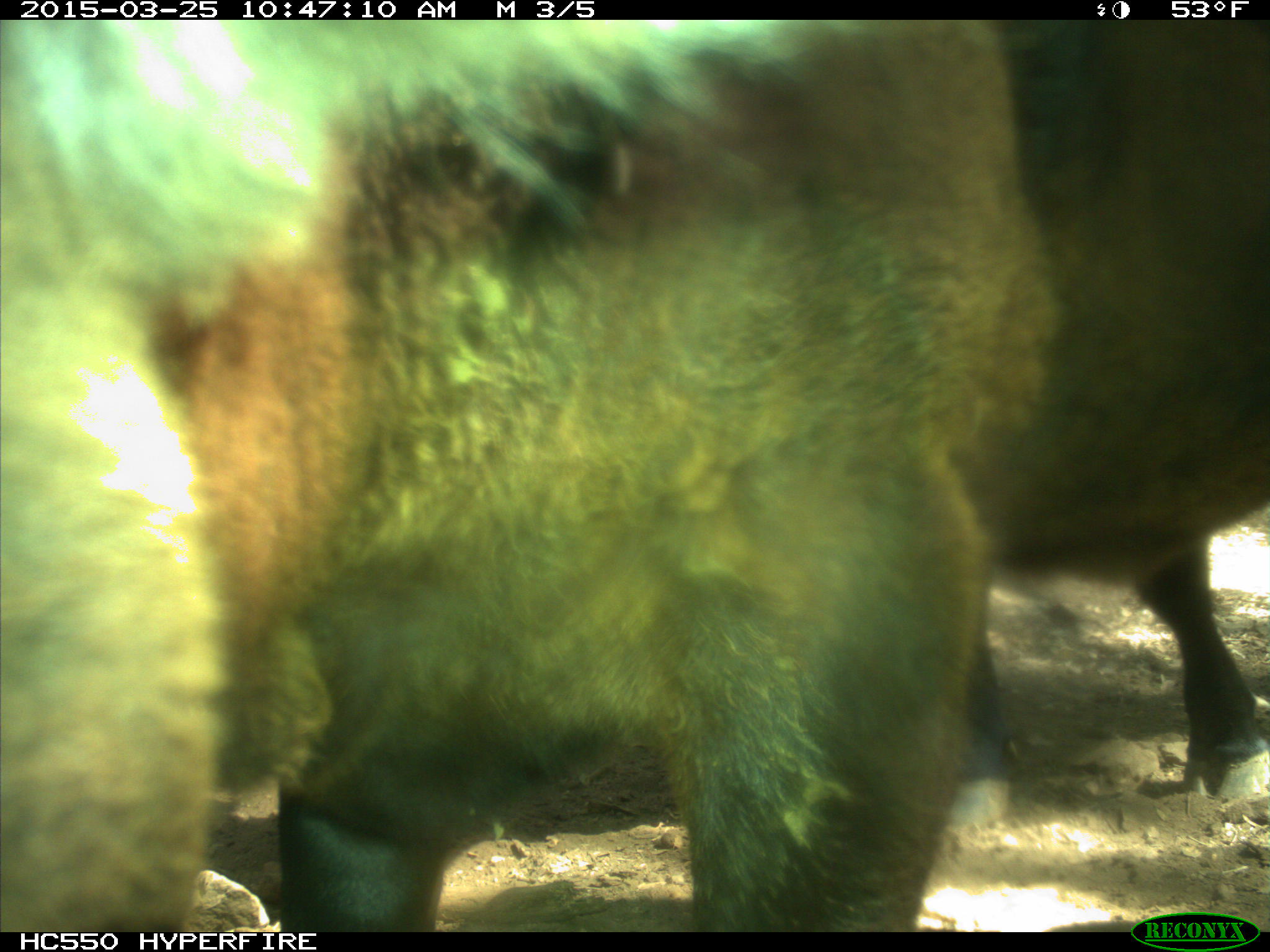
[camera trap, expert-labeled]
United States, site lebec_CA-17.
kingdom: Animalia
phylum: Chordata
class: Mammalia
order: Artiodactyla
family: Bovidae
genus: Bos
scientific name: Bos taurus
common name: domestic cow